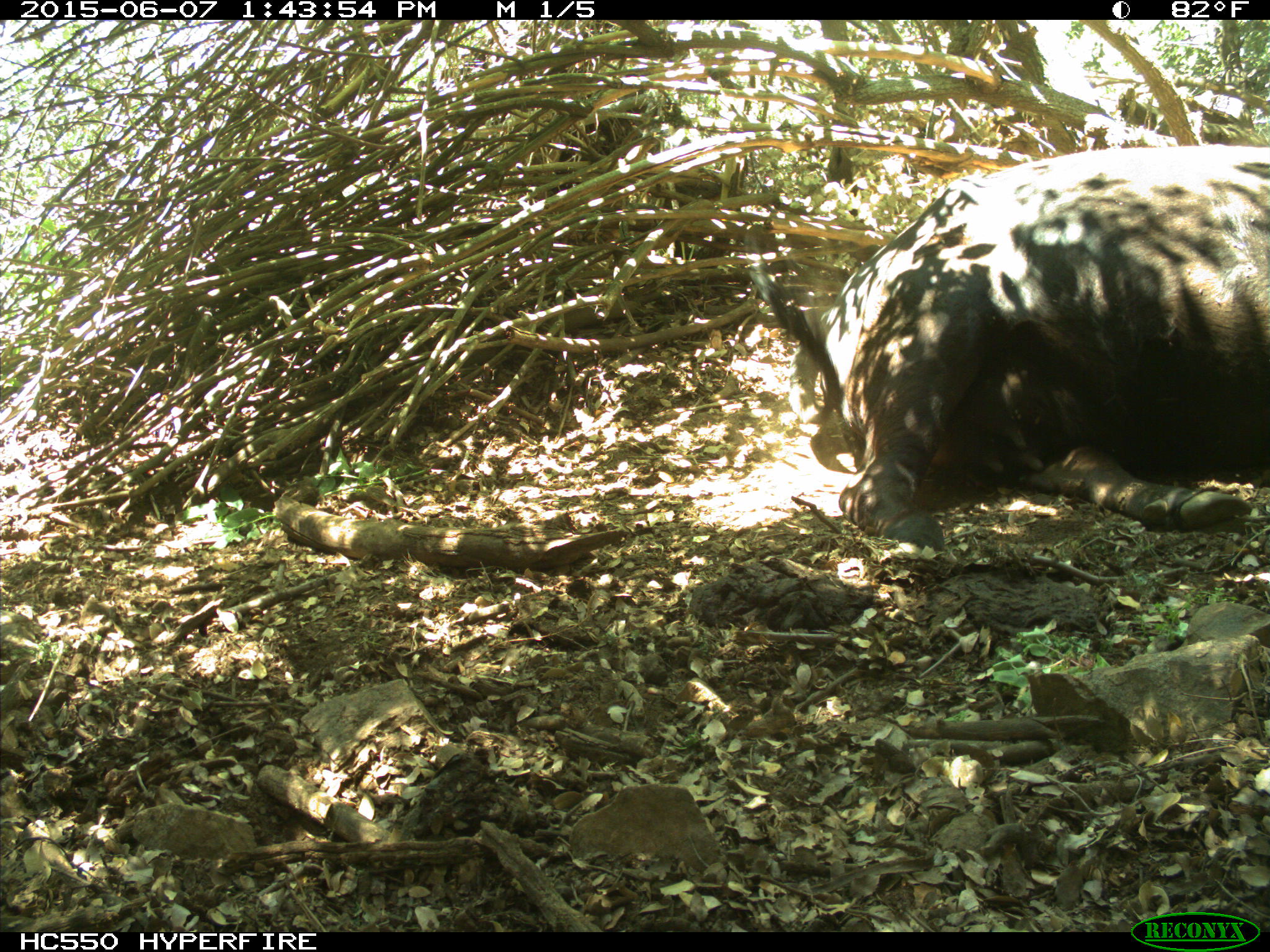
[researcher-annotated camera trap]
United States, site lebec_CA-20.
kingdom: Animalia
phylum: Chordata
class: Mammalia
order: Artiodactyla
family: Bovidae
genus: Bos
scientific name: Bos taurus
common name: domestic cow